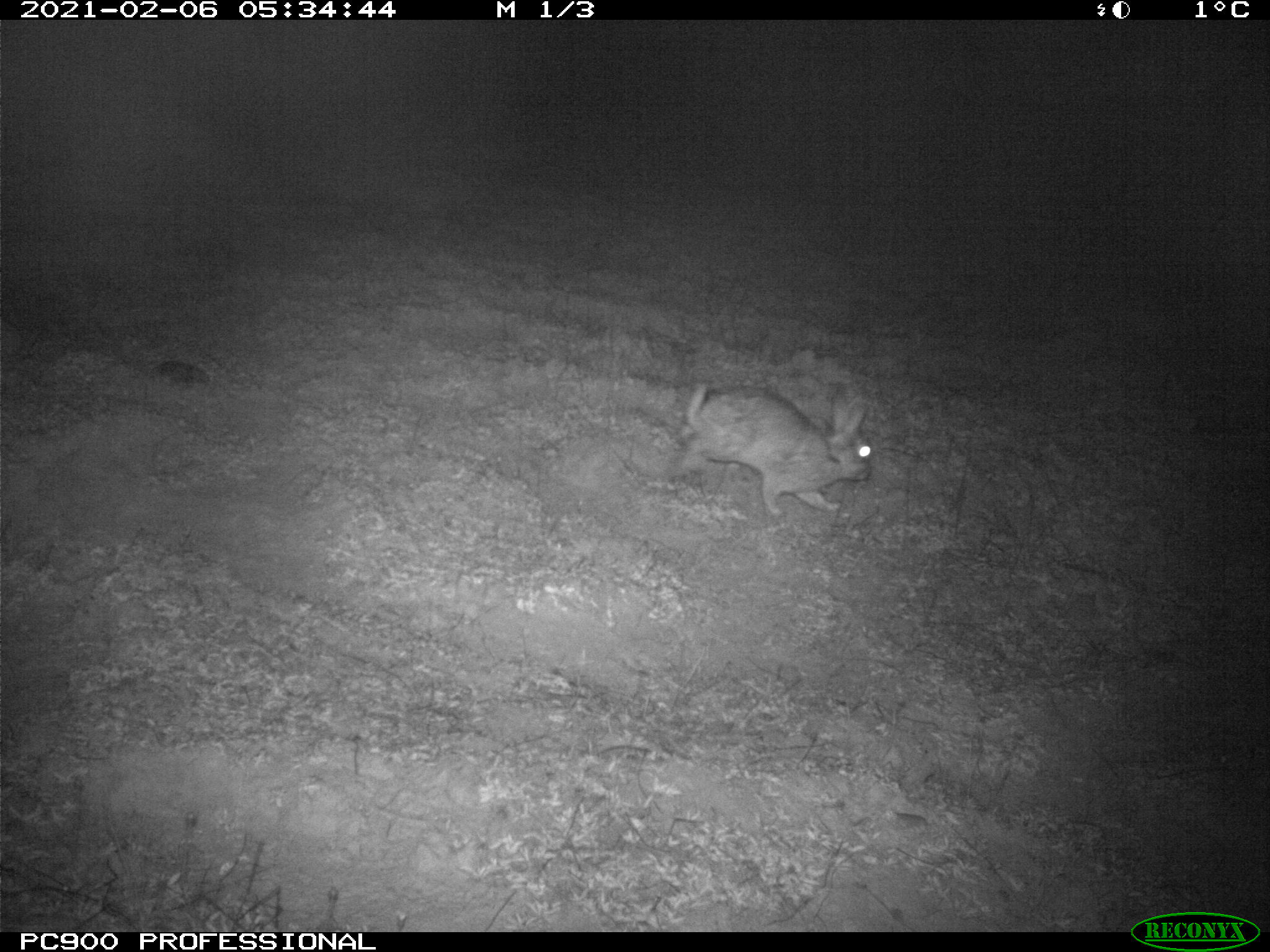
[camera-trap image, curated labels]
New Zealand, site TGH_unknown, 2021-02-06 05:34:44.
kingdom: Animalia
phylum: Chordata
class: Mammalia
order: Lagomorpha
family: Leporidae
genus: Oryctolagus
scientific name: Oryctolagus cuniculus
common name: european rabbit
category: rabbit